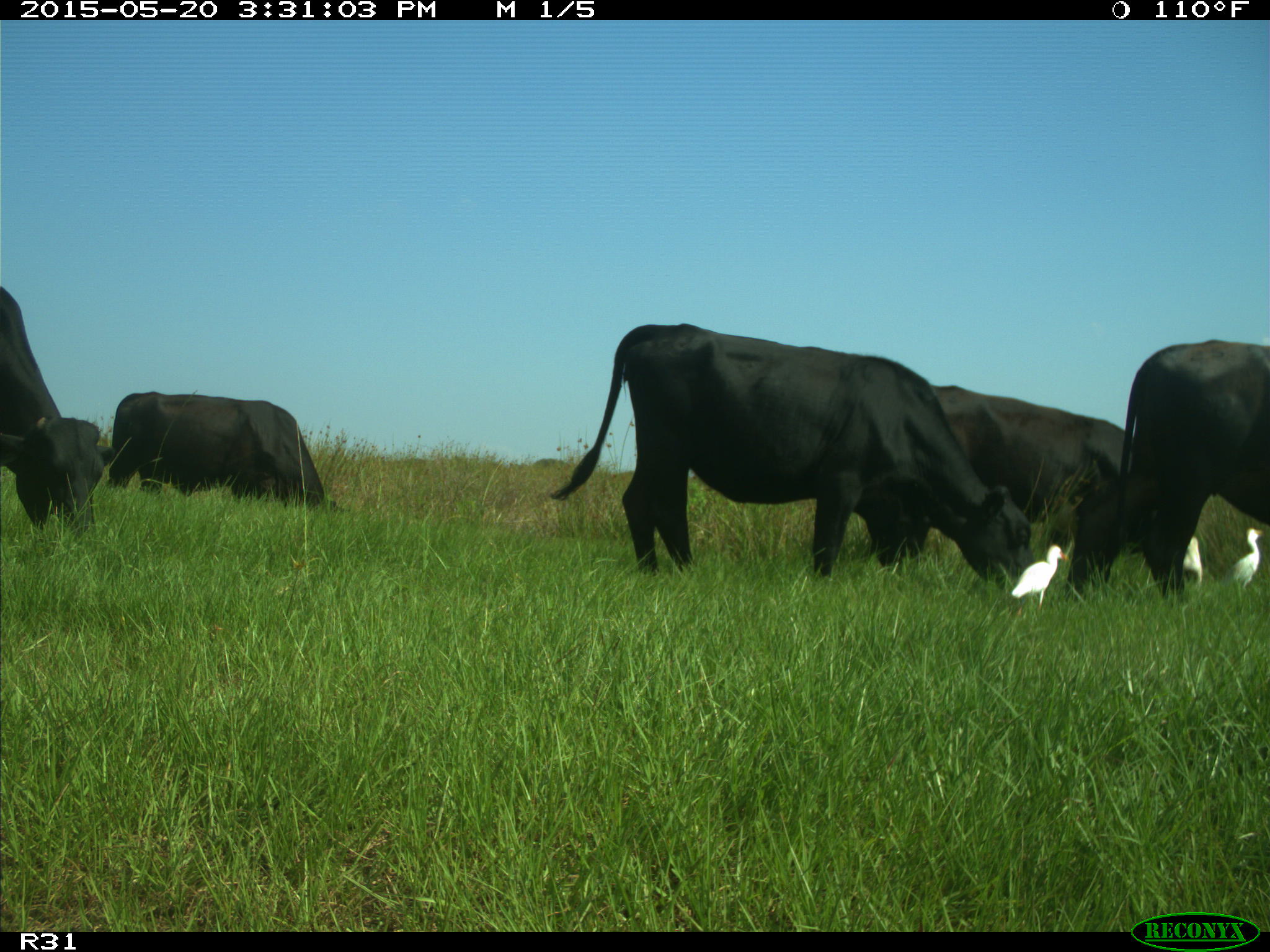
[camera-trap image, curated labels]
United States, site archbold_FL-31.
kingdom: Animalia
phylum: Chordata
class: Mammalia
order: Artiodactyla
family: Bovidae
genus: Bos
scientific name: Bos taurus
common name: domestic cow